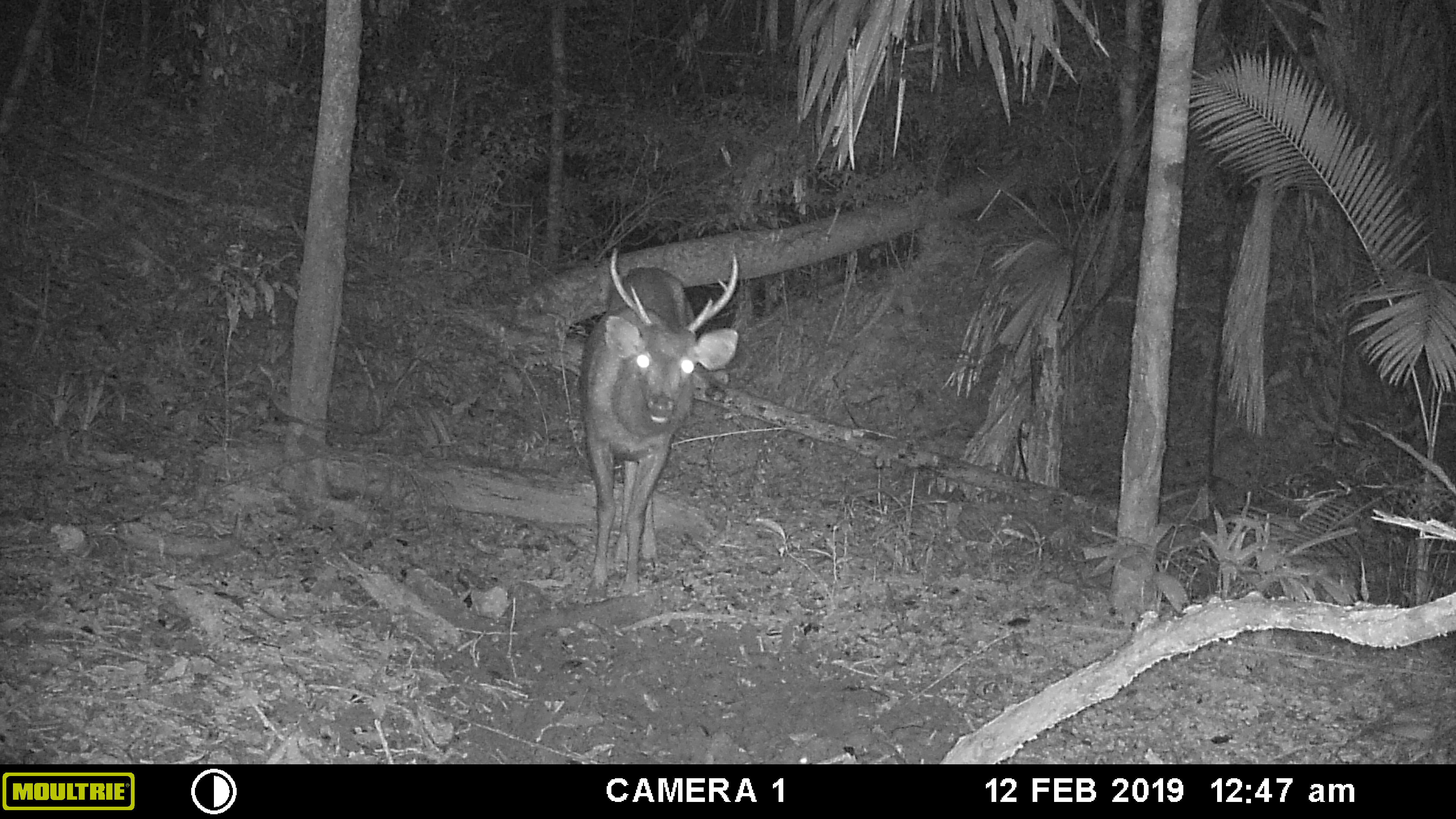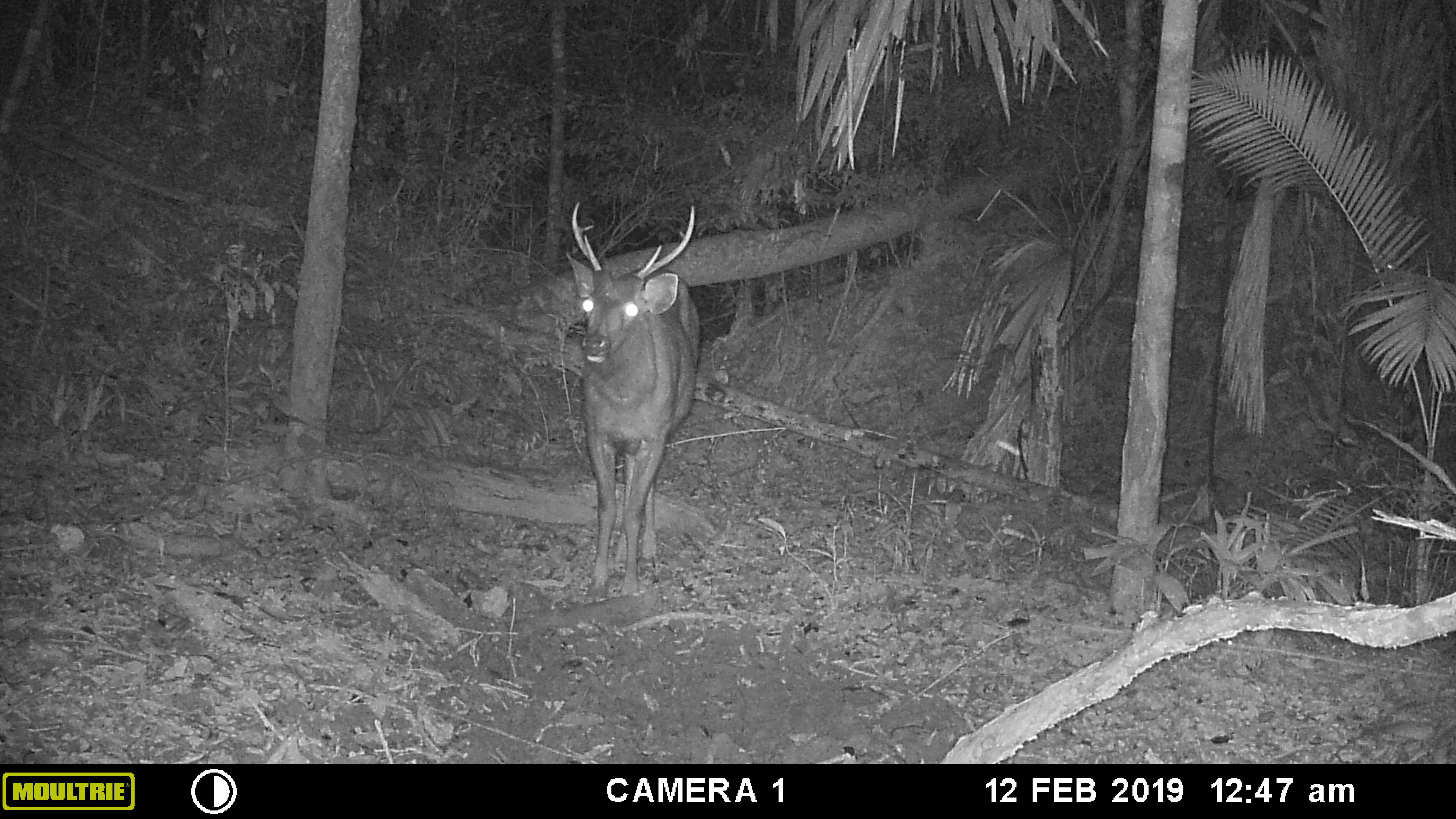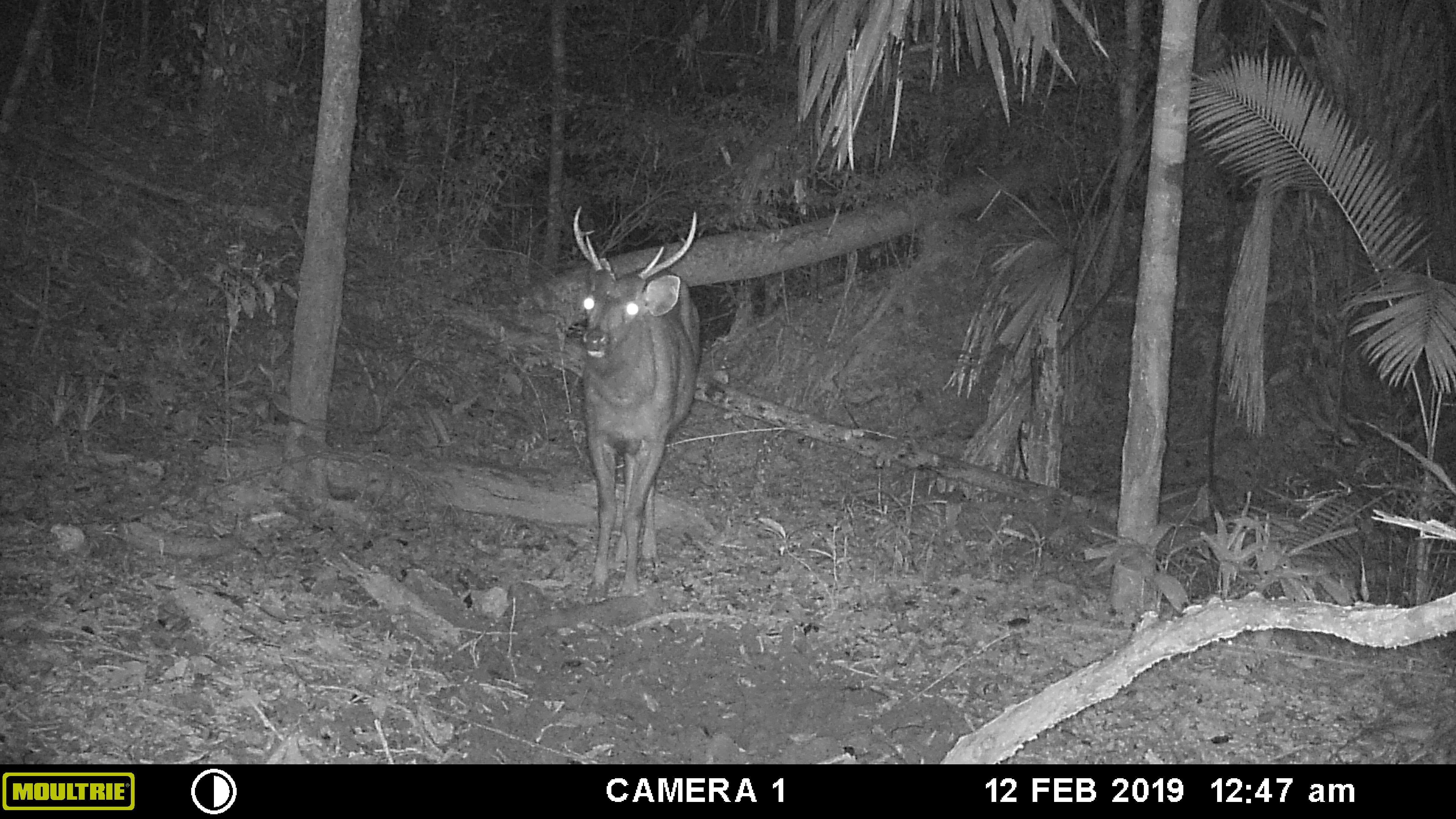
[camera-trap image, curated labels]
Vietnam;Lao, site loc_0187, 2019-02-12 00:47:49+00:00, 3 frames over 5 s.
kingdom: Animalia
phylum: Chordata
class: Mammalia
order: Artiodactyla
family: Cervidae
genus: Rusa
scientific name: Rusa unicolor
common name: sambar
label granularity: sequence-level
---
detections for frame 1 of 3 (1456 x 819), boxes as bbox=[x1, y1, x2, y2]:
sambar: bbox=[577, 247, 738, 604]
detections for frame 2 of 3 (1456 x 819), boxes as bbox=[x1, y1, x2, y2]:
sambar: bbox=[564, 201, 700, 604]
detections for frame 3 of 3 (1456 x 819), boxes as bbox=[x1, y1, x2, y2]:
sambar: bbox=[573, 205, 698, 604]